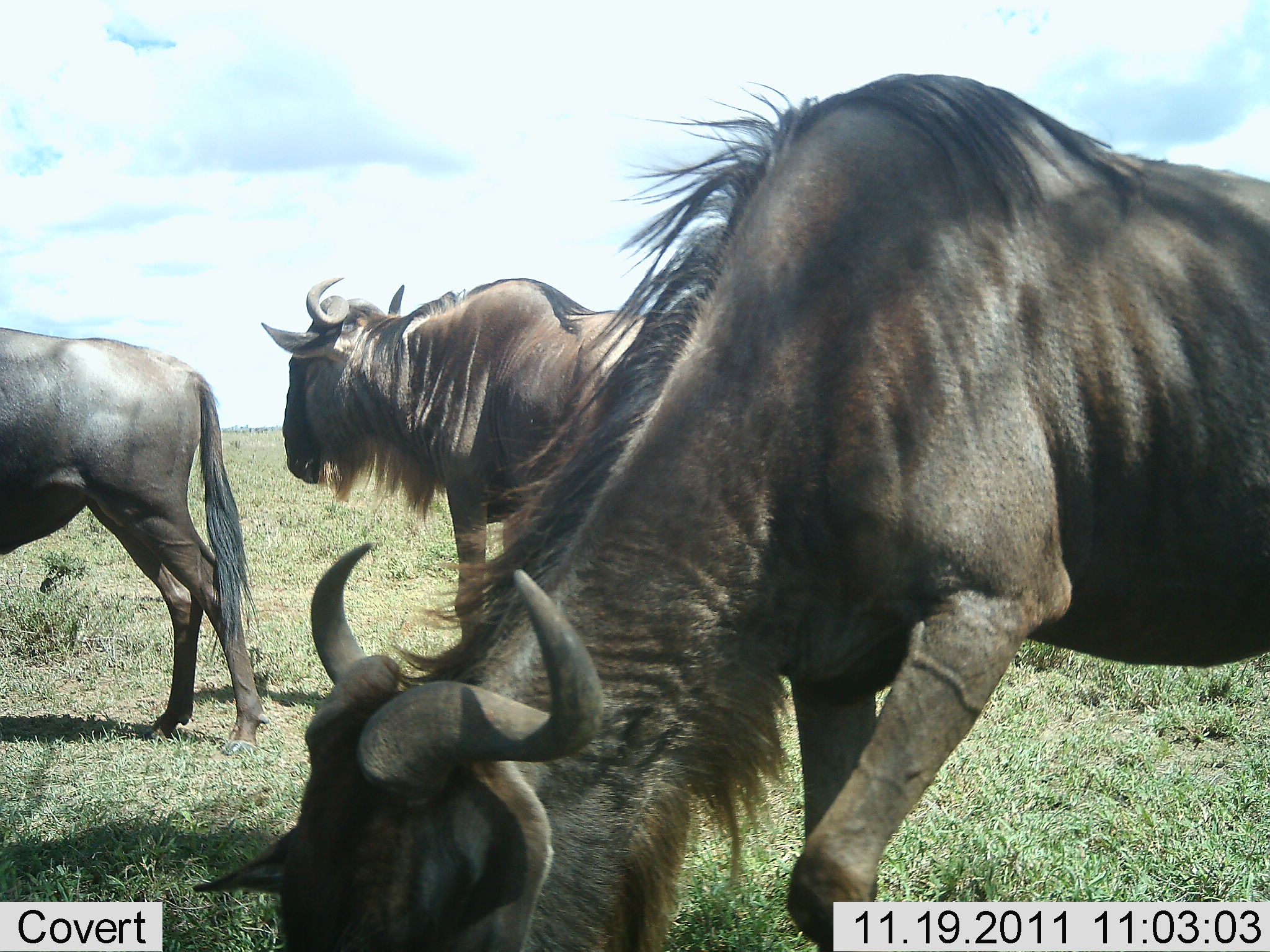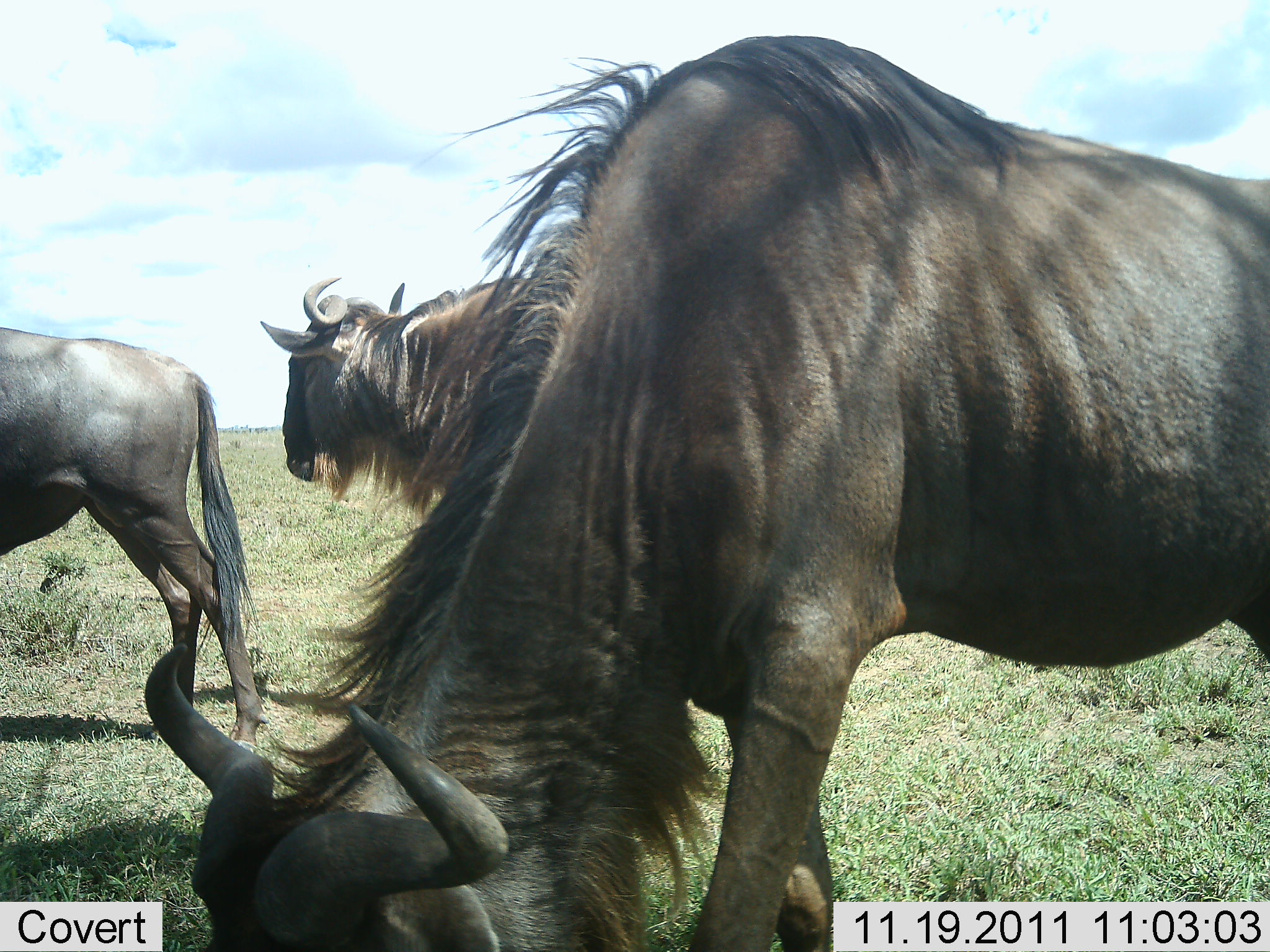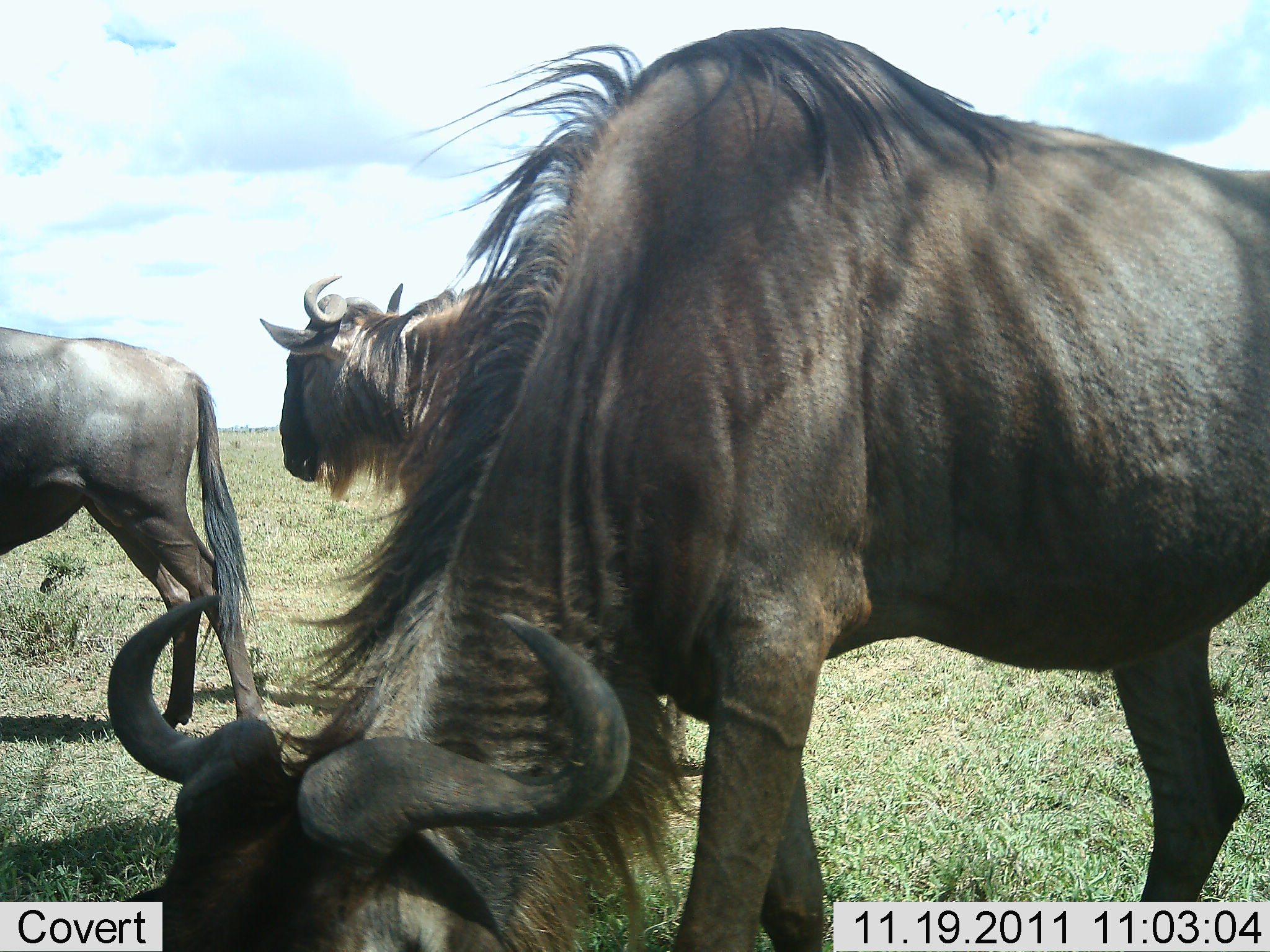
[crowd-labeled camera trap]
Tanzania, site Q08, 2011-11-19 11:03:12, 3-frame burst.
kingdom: Animalia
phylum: Chordata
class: Mammalia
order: Artiodactyla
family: Bovidae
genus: Connochaetes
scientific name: Connochaetes taurinus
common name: blue wildebeest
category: wildebeest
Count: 3.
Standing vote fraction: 74%.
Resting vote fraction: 0%.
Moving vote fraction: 16%.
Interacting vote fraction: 0%.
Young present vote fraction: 0%.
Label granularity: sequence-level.